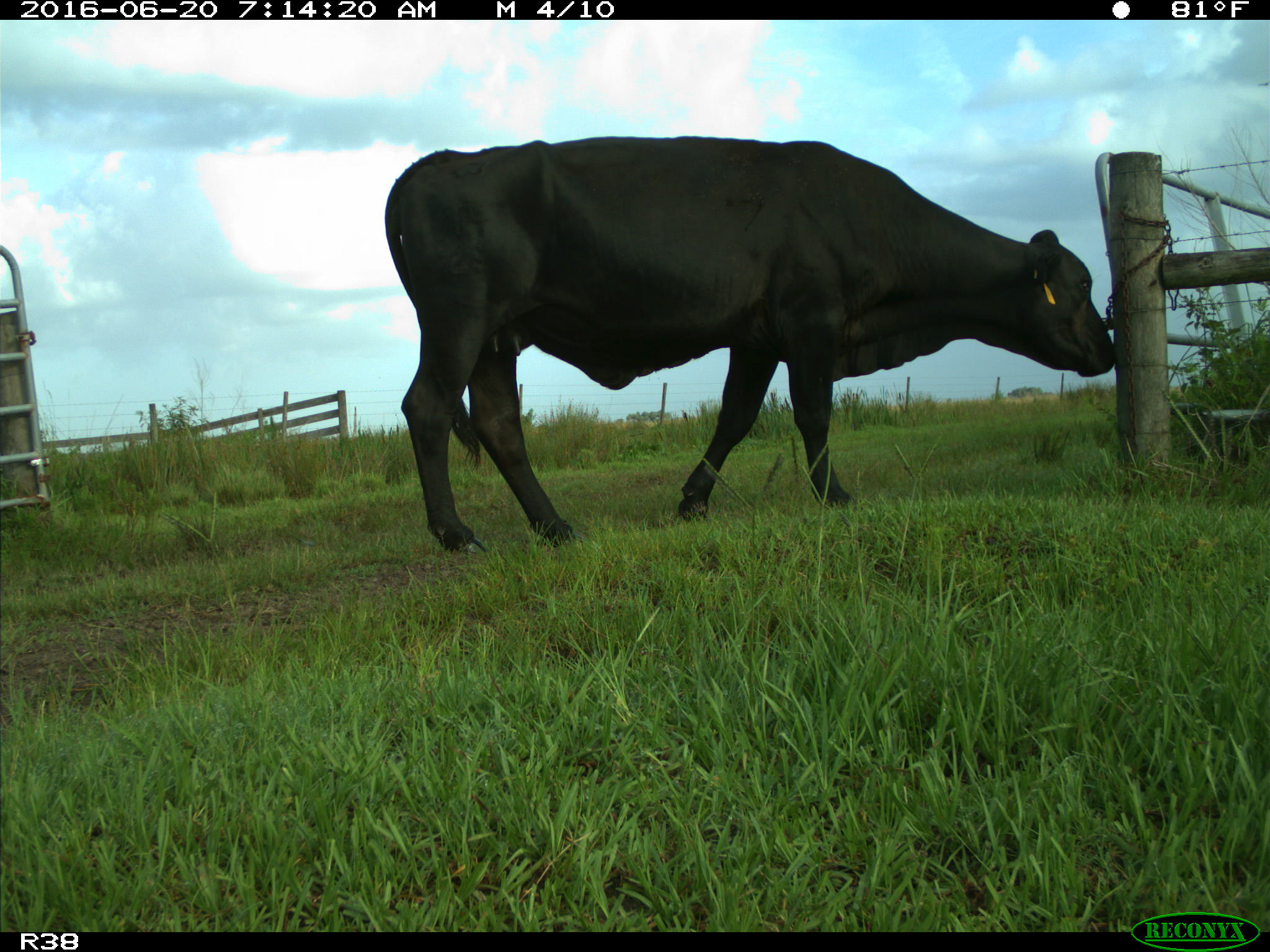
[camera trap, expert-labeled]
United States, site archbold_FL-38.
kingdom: Animalia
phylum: Chordata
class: Mammalia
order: Artiodactyla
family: Bovidae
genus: Bos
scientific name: Bos taurus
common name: domestic cow